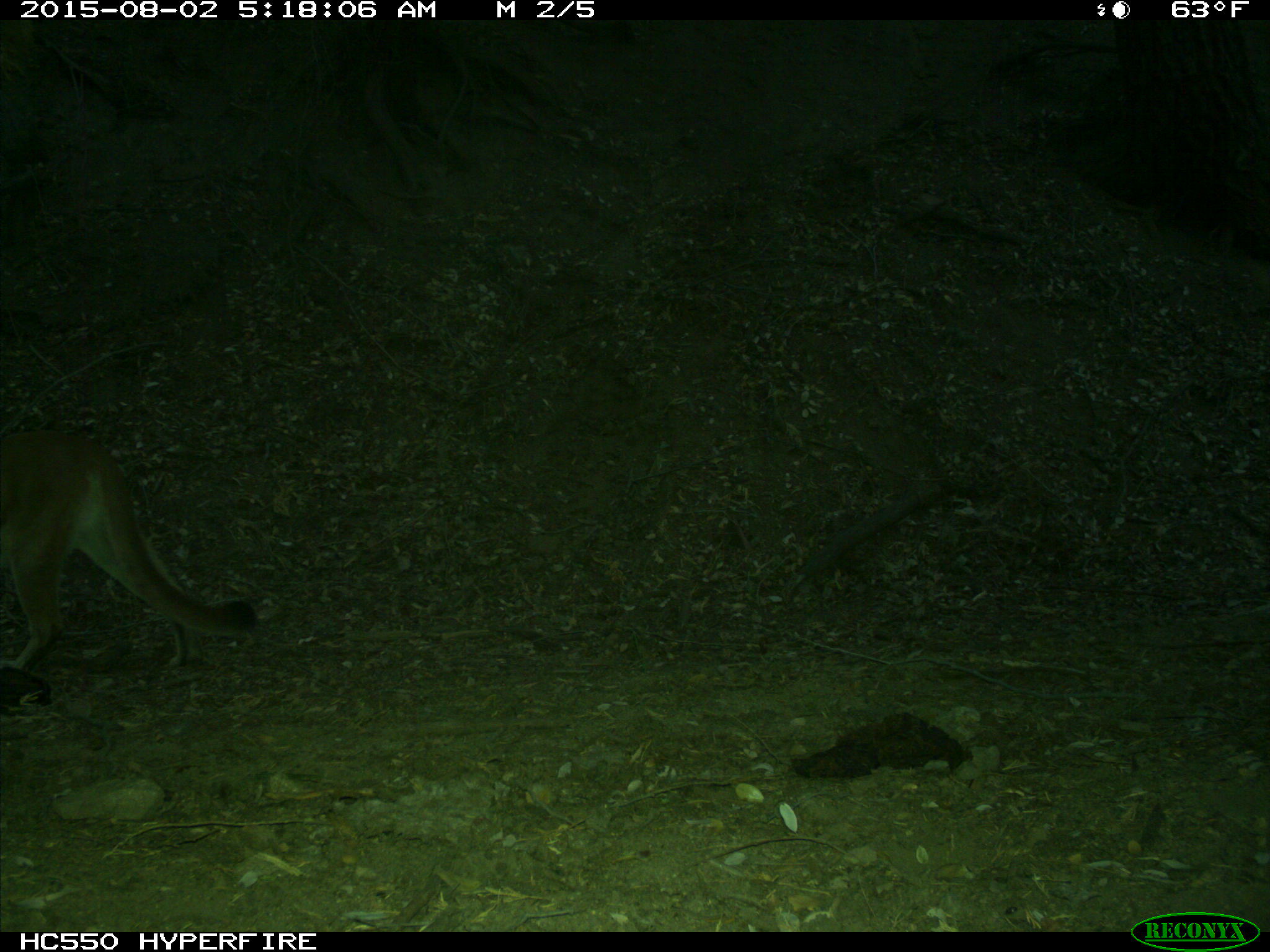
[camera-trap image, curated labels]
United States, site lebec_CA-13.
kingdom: Animalia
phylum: Chordata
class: Mammalia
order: Carnivora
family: Felidae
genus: Puma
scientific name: Puma concolor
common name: mountain lion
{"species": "Puma concolor (mountain lion)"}